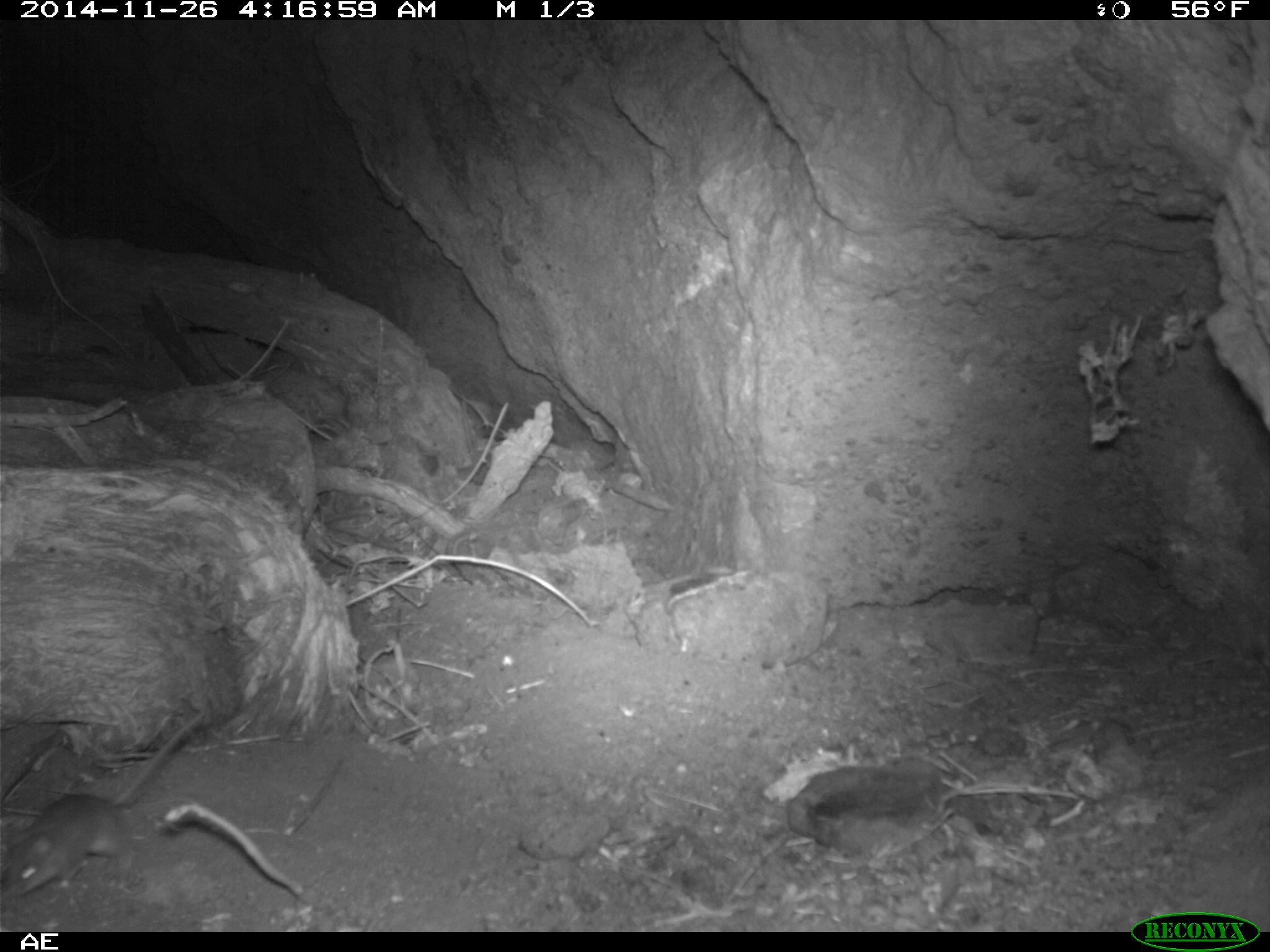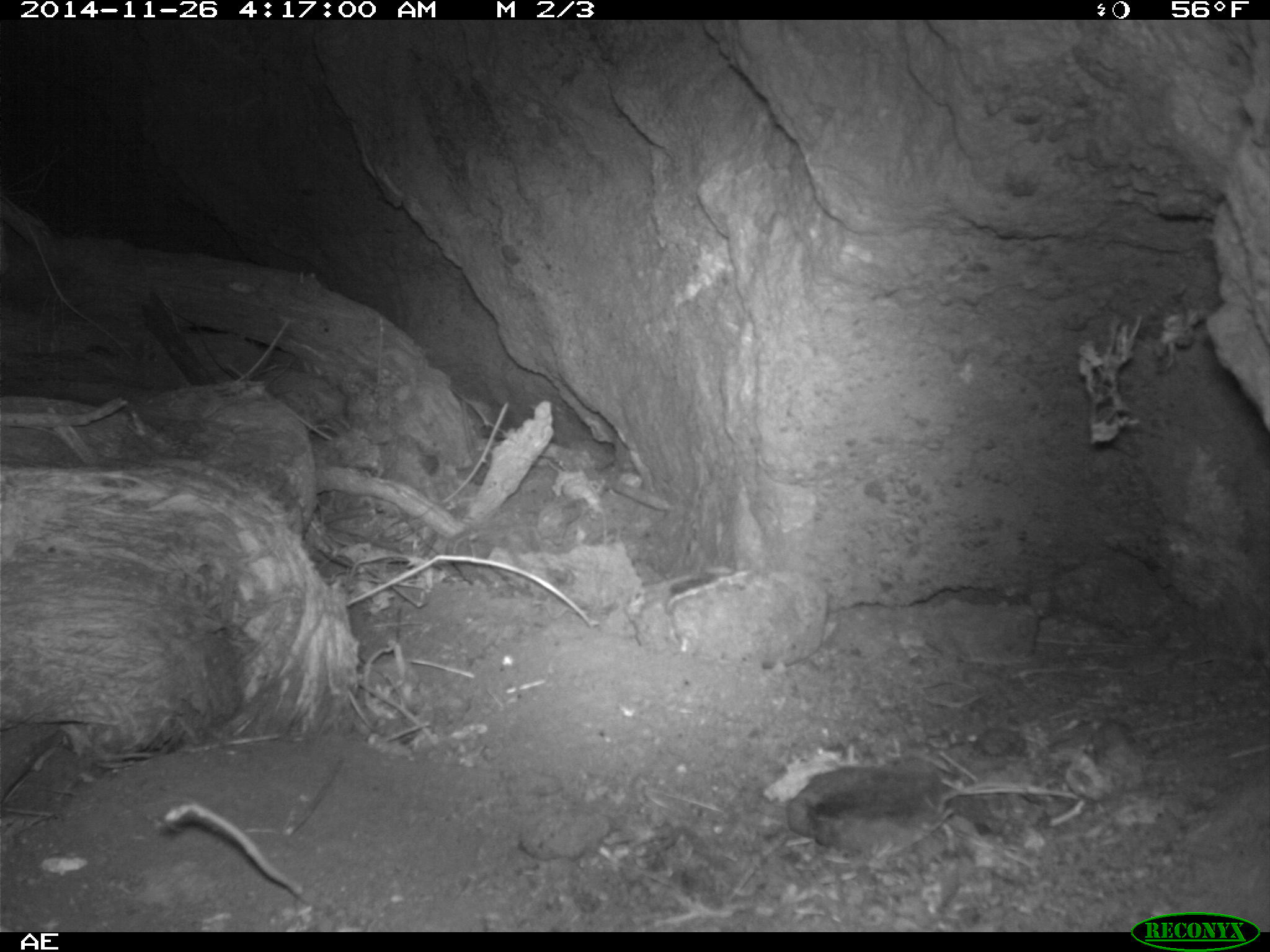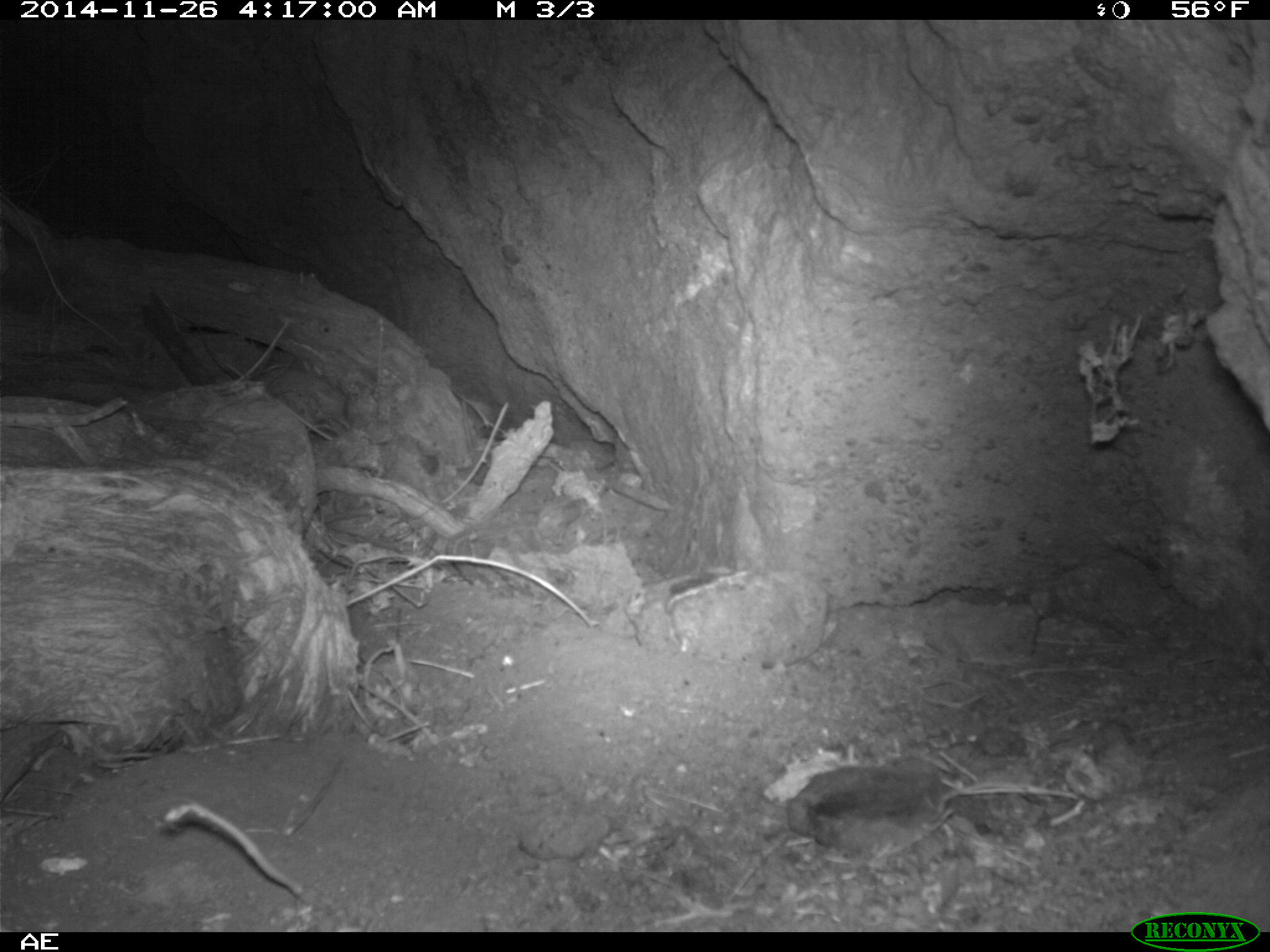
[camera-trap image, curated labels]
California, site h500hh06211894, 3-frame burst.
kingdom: Animalia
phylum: Chordata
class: Mammalia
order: Rodentia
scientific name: Rodentia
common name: rodent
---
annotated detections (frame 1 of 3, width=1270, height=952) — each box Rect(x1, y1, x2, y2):
rodent: Rect(0, 710, 206, 896)